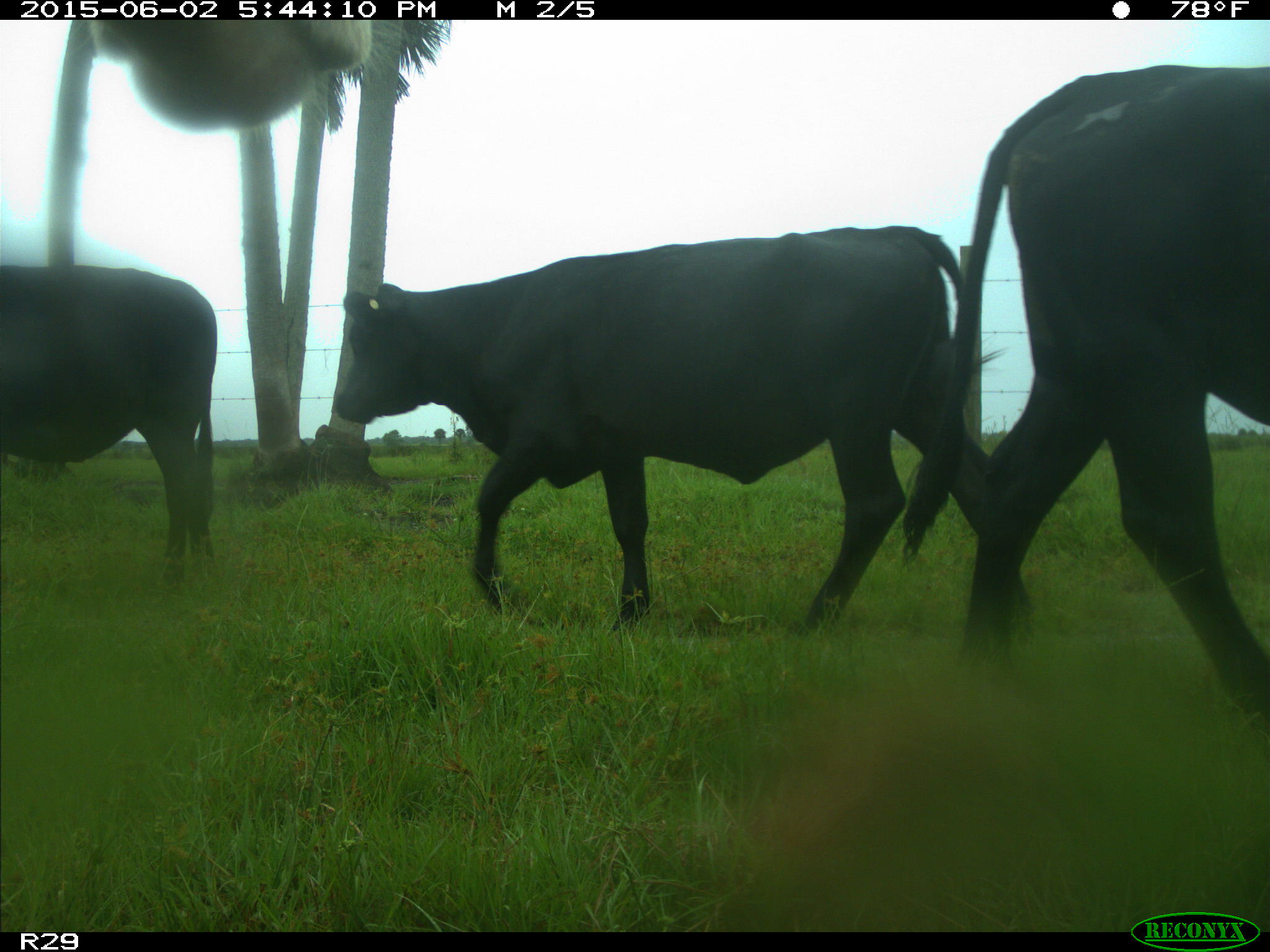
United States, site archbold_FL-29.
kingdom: Animalia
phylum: Chordata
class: Mammalia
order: Artiodactyla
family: Bovidae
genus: Bos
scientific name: Bos taurus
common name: domestic cow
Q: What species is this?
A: Bos taurus (domestic cow).